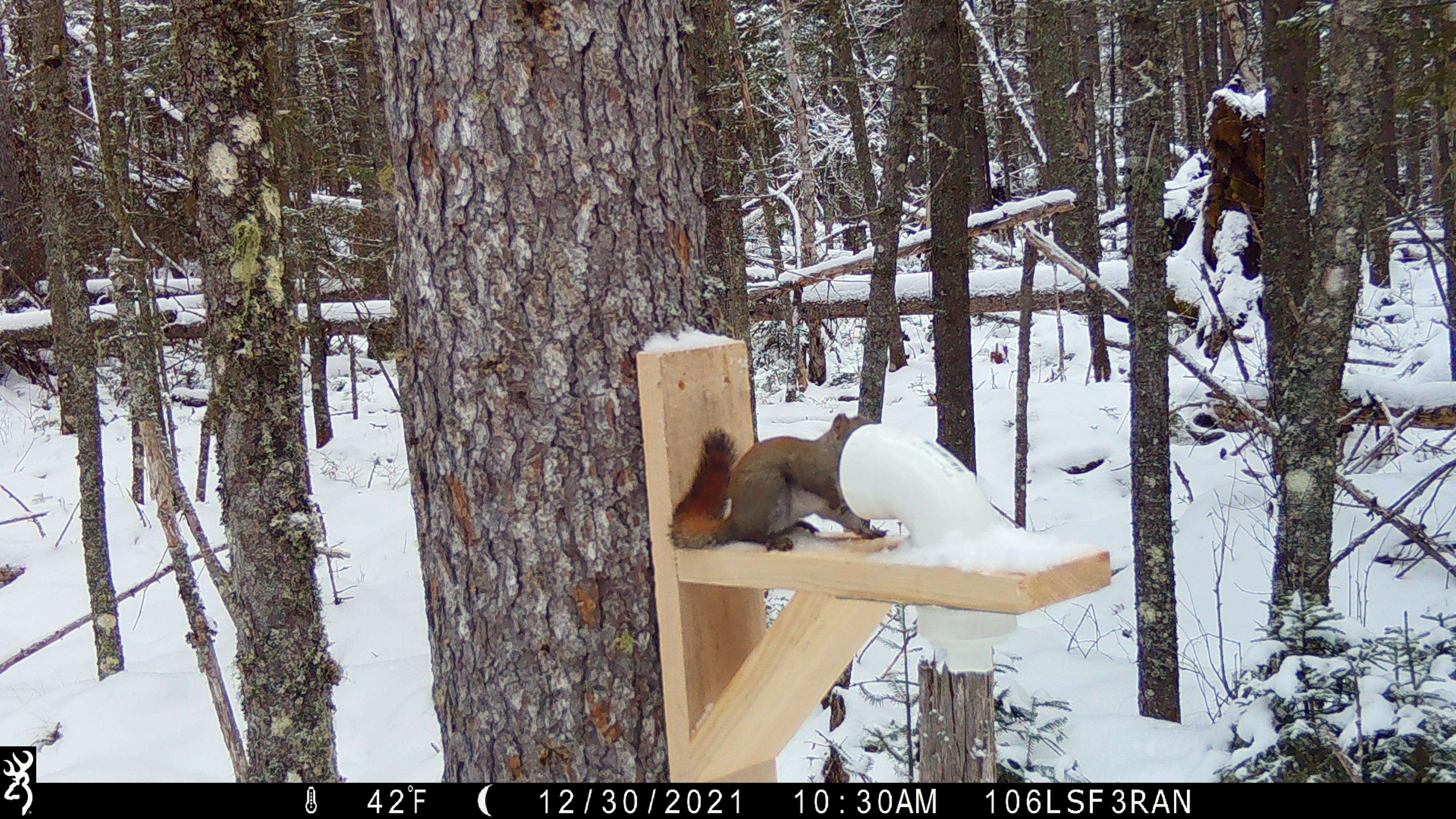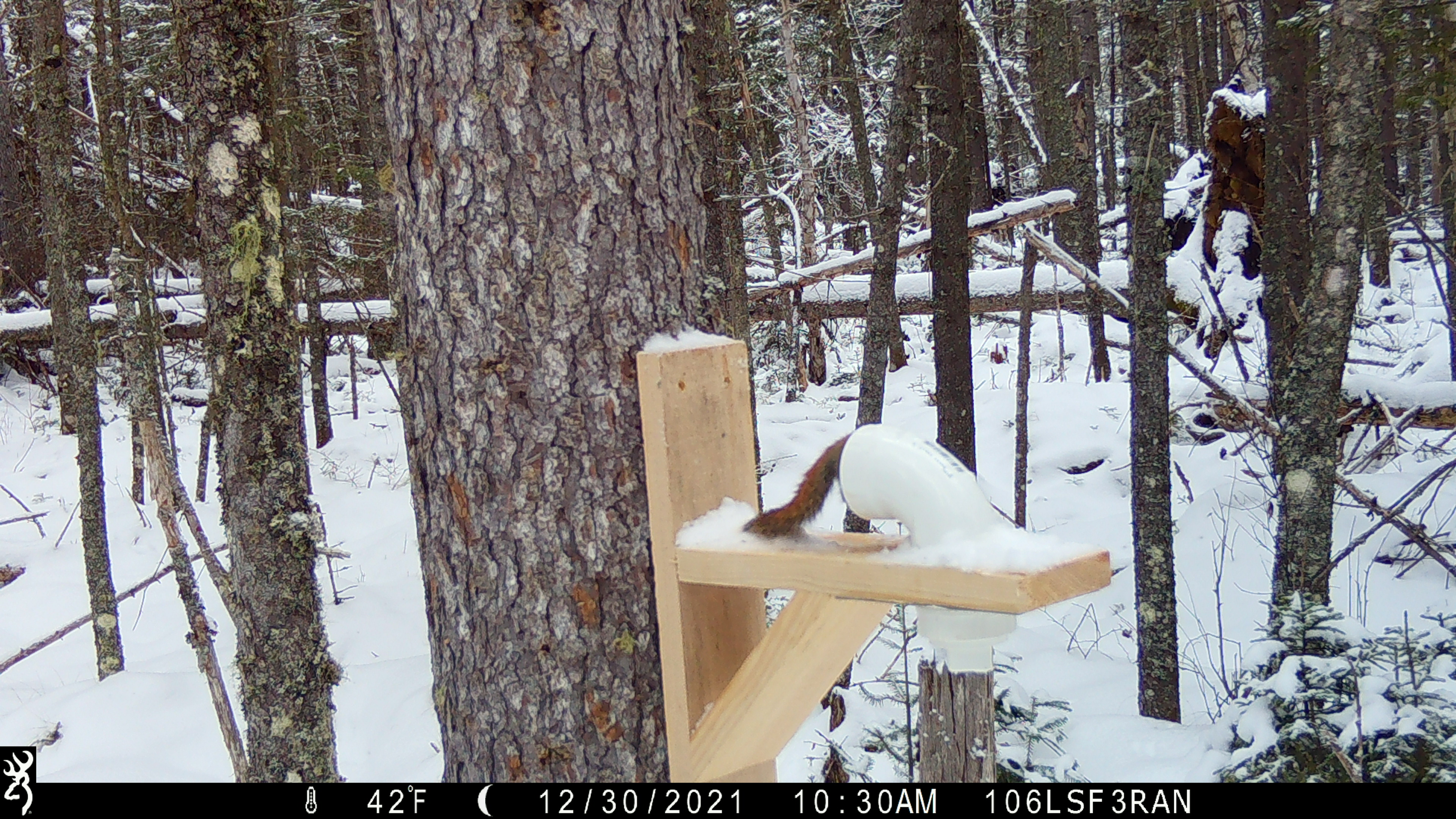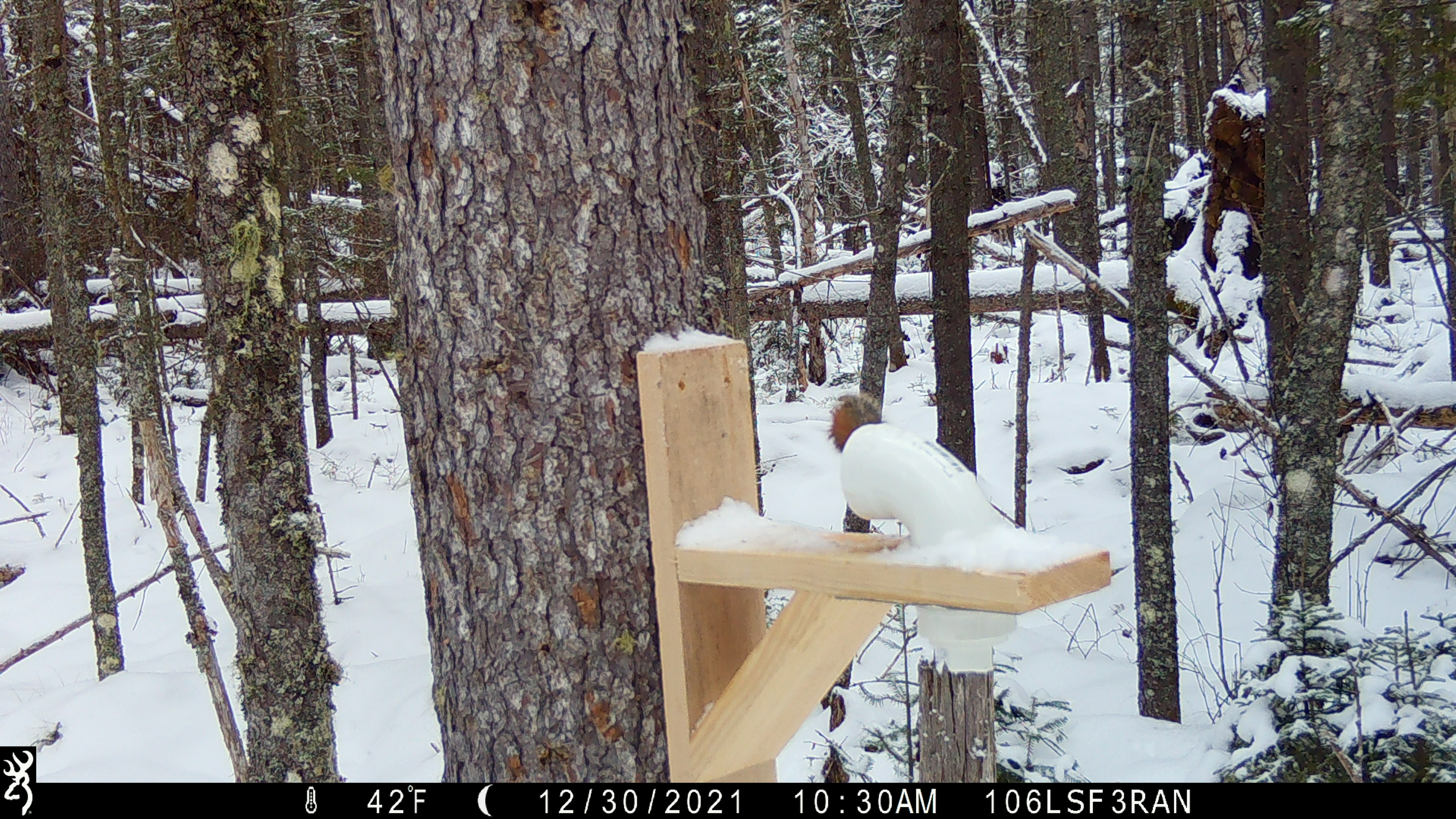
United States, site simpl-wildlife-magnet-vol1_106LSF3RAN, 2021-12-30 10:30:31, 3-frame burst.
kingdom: Animalia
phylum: Chordata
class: Mammalia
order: Rodentia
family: Sciuridae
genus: Tamiasciurus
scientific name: Tamiasciurus hudsonicus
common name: red squirrel